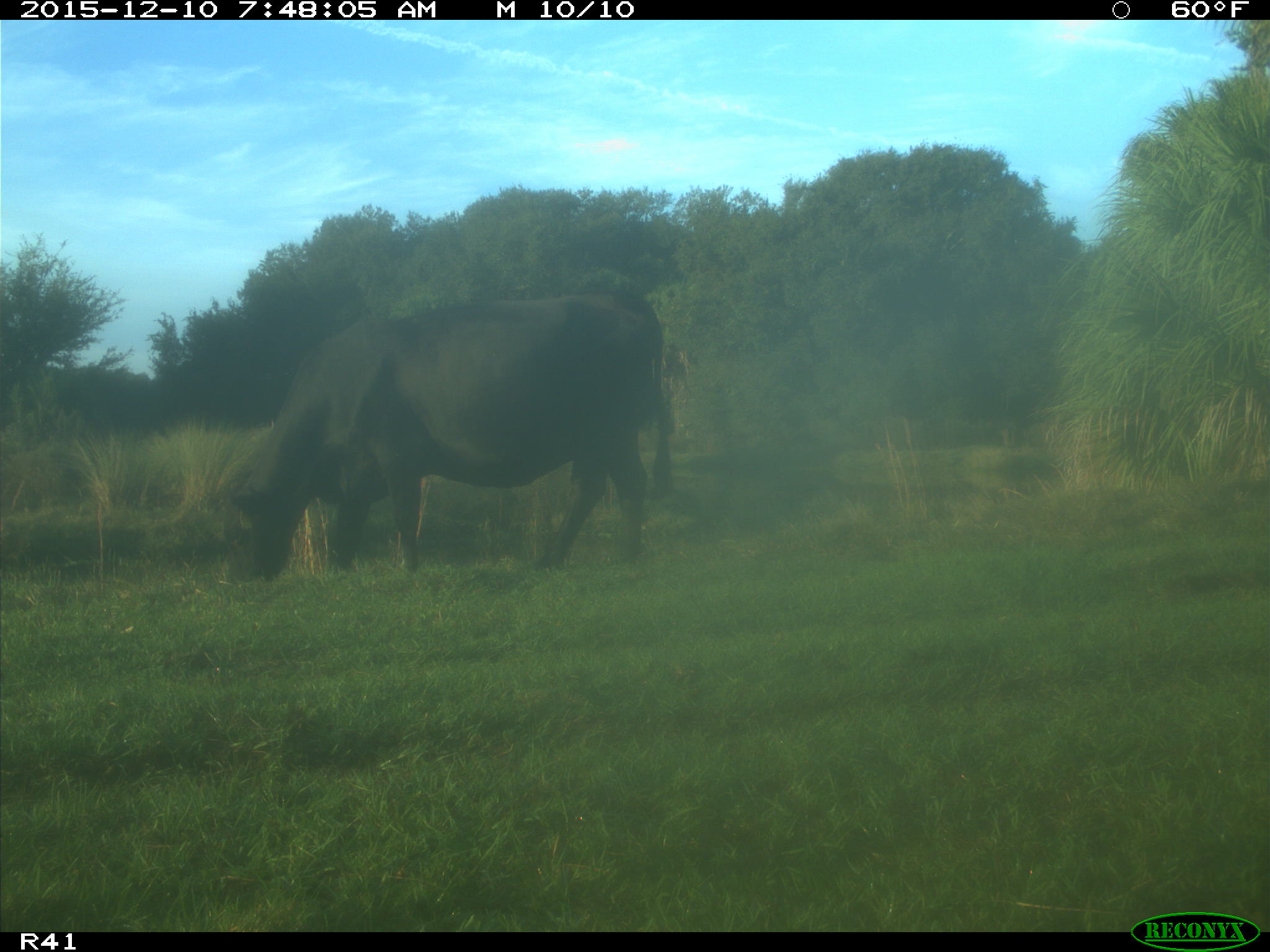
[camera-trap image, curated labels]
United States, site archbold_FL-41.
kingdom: Animalia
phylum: Chordata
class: Mammalia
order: Artiodactyla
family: Bovidae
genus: Bos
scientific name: Bos taurus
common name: domestic cow